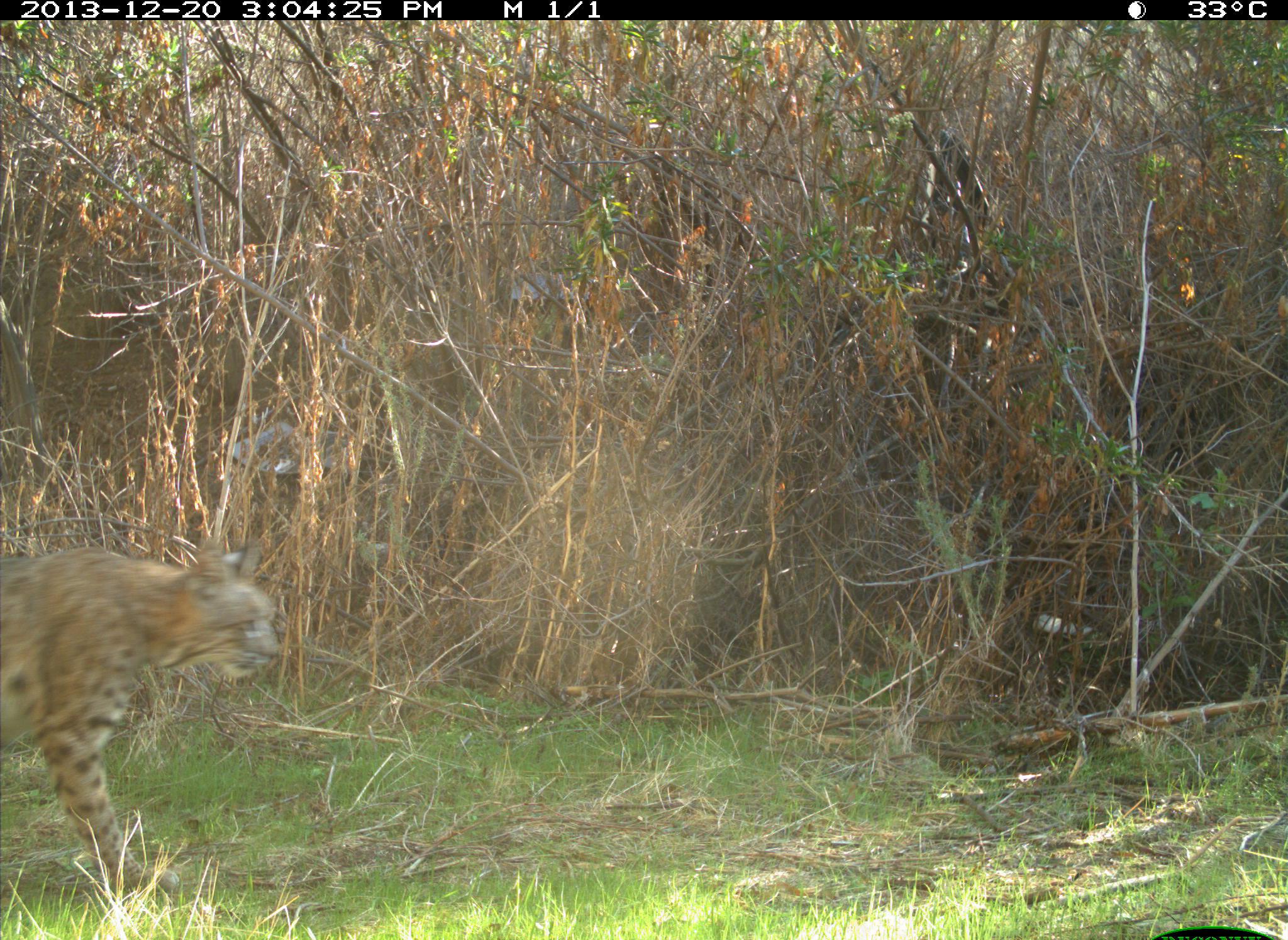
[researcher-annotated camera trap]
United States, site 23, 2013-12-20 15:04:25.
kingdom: Animalia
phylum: Chordata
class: Mammalia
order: Carnivora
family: Felidae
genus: Lynx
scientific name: Lynx rufus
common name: bobcat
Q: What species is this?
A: Bobcat (Lynx rufus).